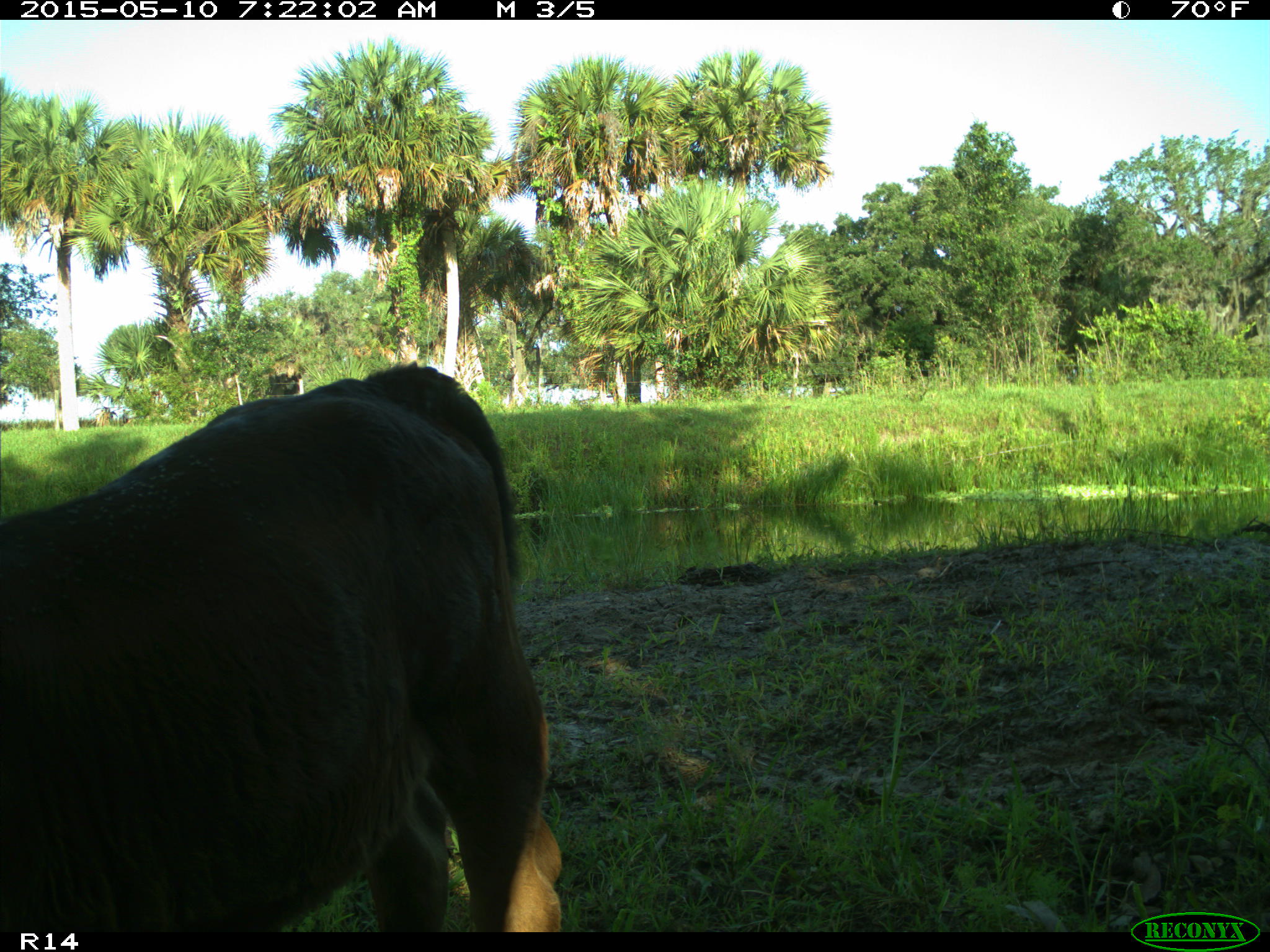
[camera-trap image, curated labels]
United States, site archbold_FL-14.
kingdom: Animalia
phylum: Chordata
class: Mammalia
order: Artiodactyla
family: Bovidae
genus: Bos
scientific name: Bos taurus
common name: domestic cow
Bos taurus (domestic cow).